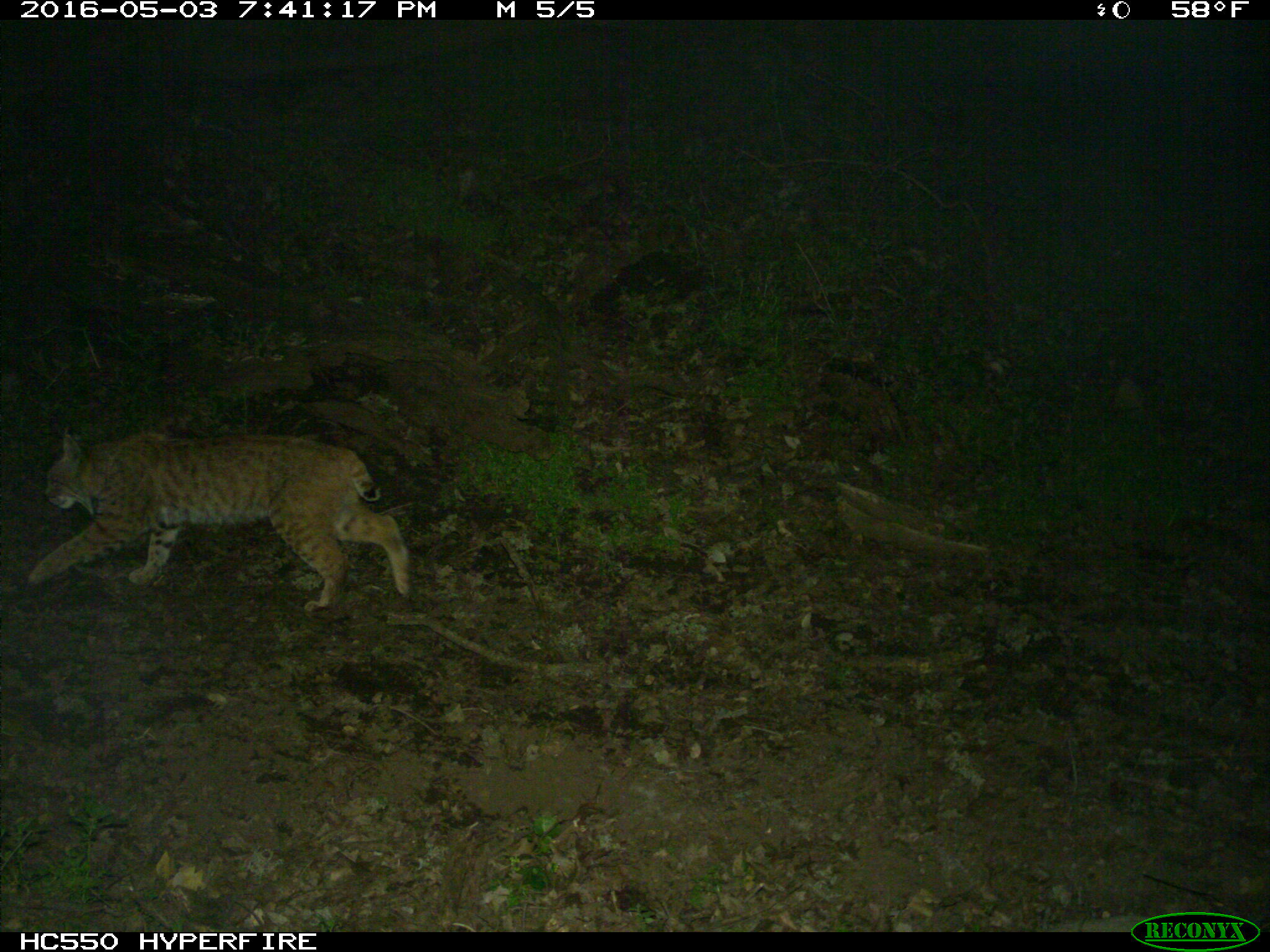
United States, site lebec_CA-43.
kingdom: Animalia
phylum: Chordata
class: Mammalia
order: Carnivora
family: Felidae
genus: Lynx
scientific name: Lynx rufus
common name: bobcat